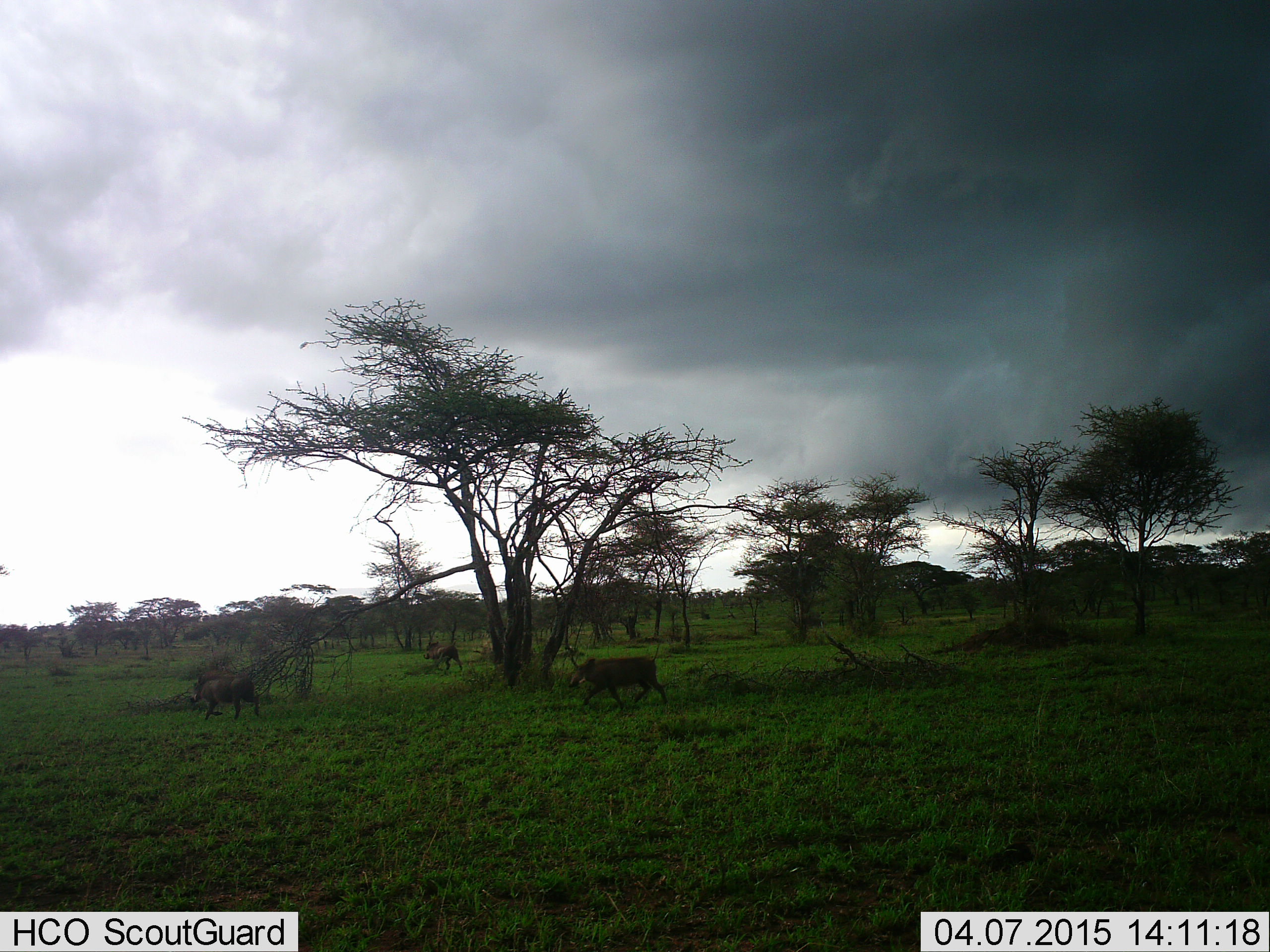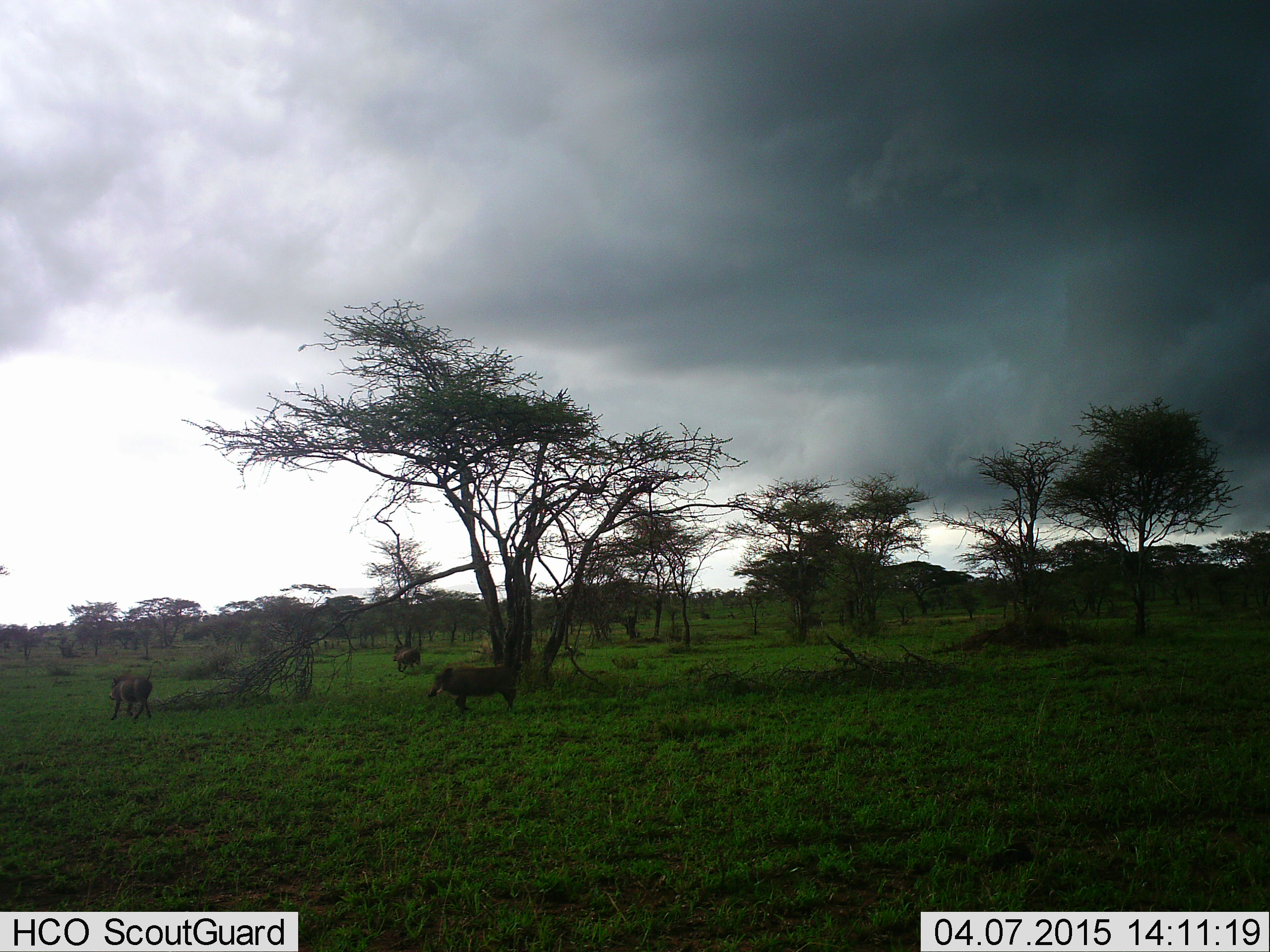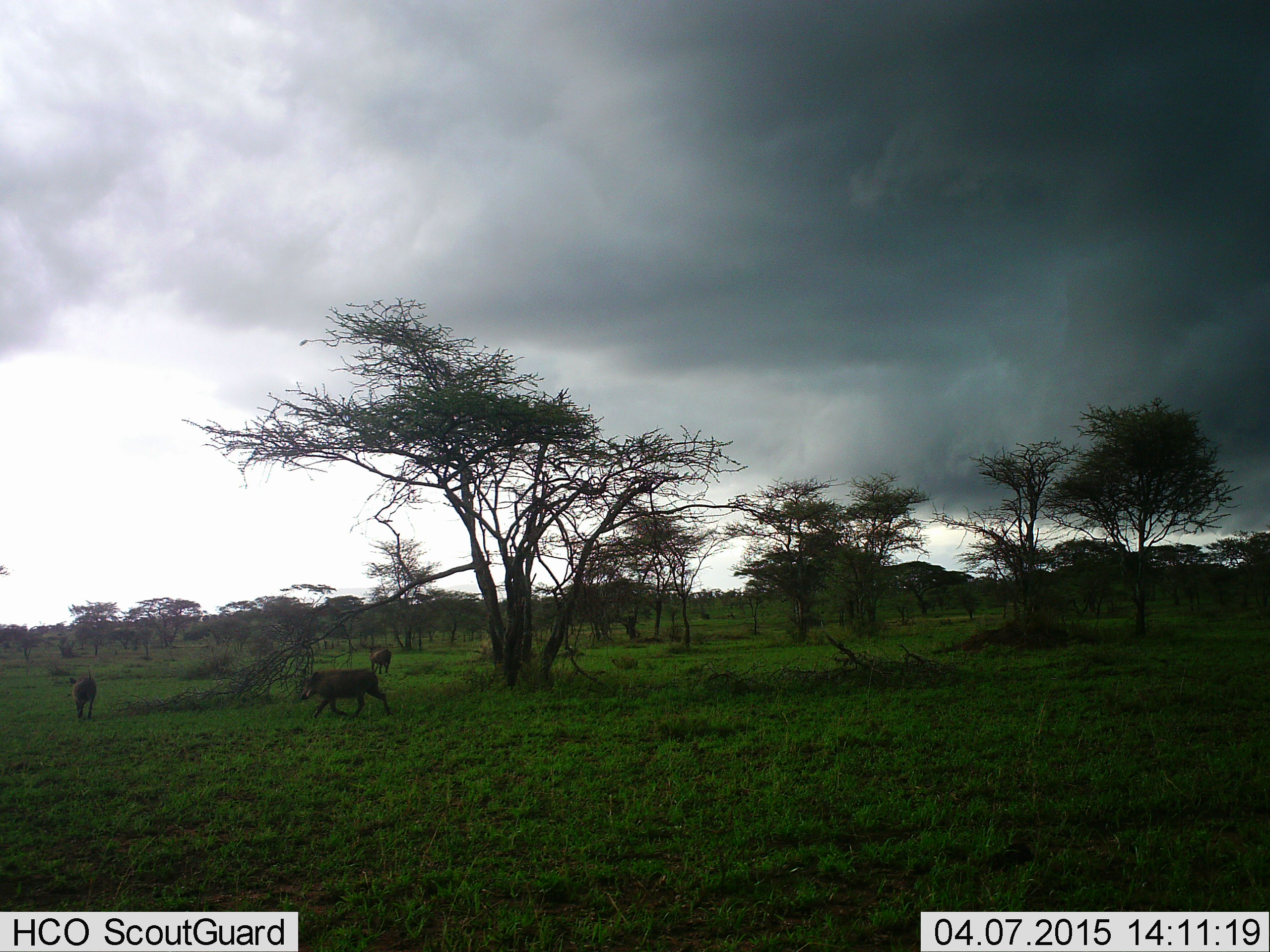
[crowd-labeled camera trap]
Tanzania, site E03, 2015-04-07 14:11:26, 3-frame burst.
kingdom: Animalia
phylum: Chordata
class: Mammalia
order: Artiodactyla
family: Suidae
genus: Phacochoerus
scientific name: Phacochoerus africanus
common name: warthog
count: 3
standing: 18%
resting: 0%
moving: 82%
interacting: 0%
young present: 0%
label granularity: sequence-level